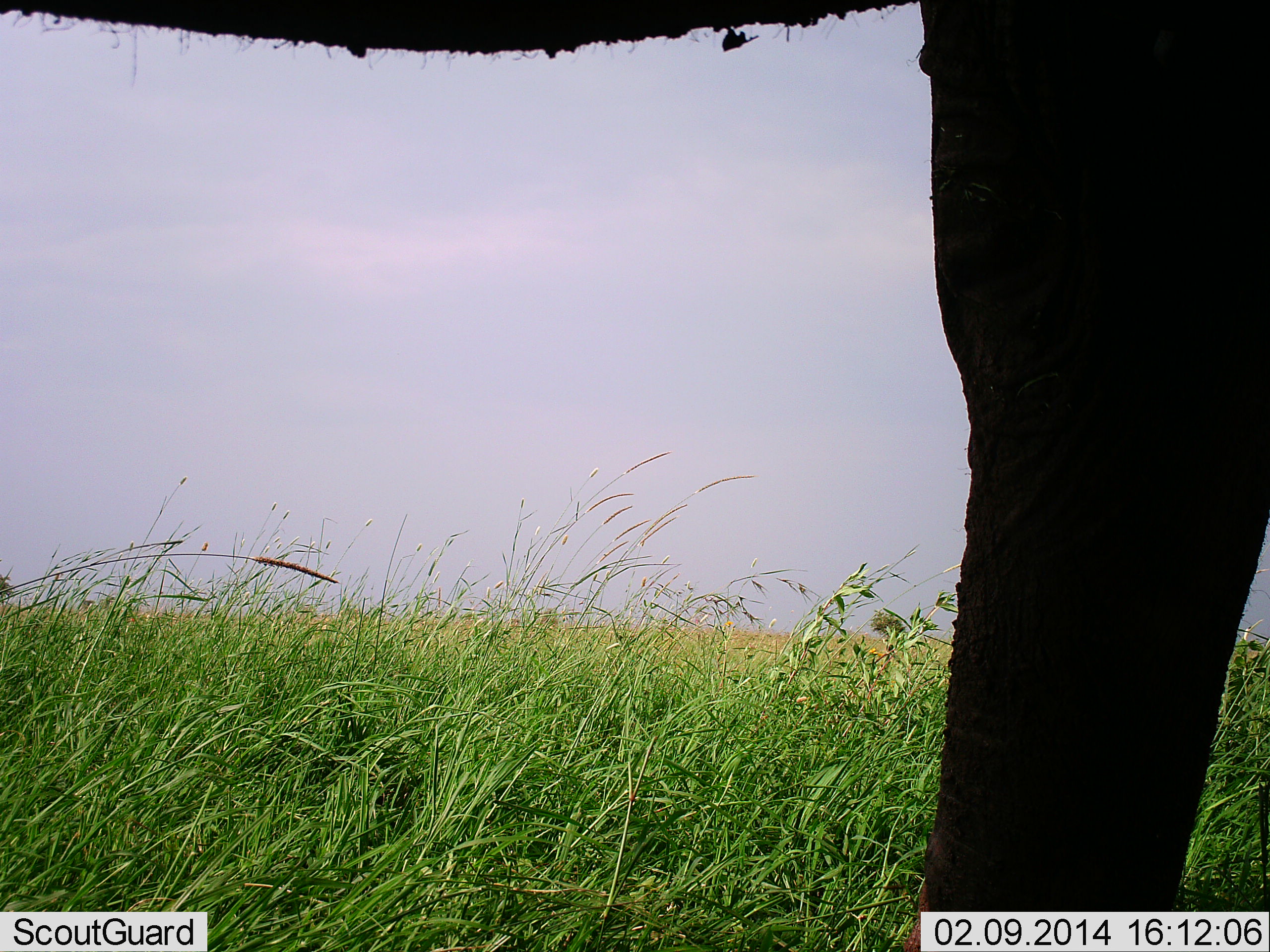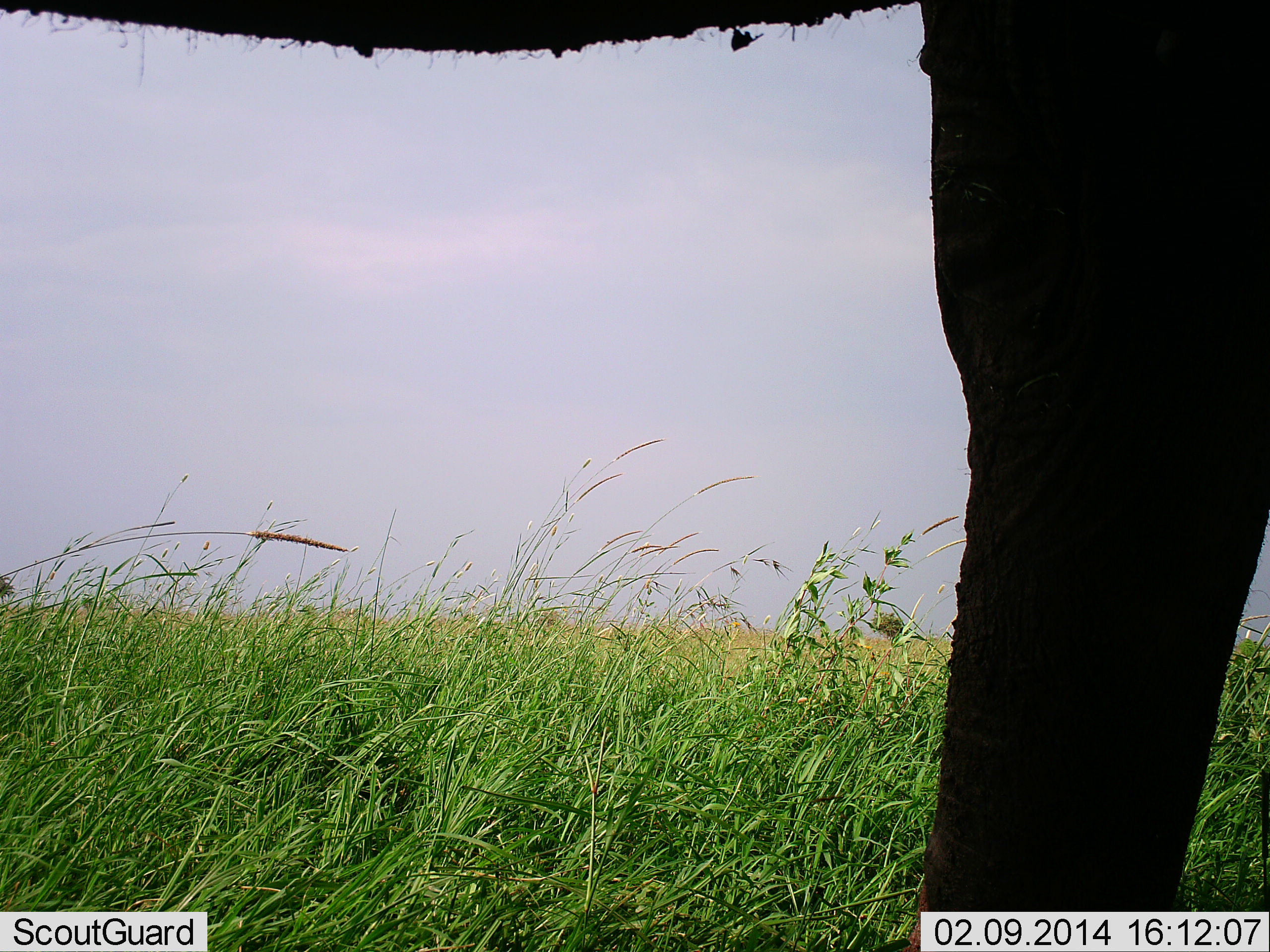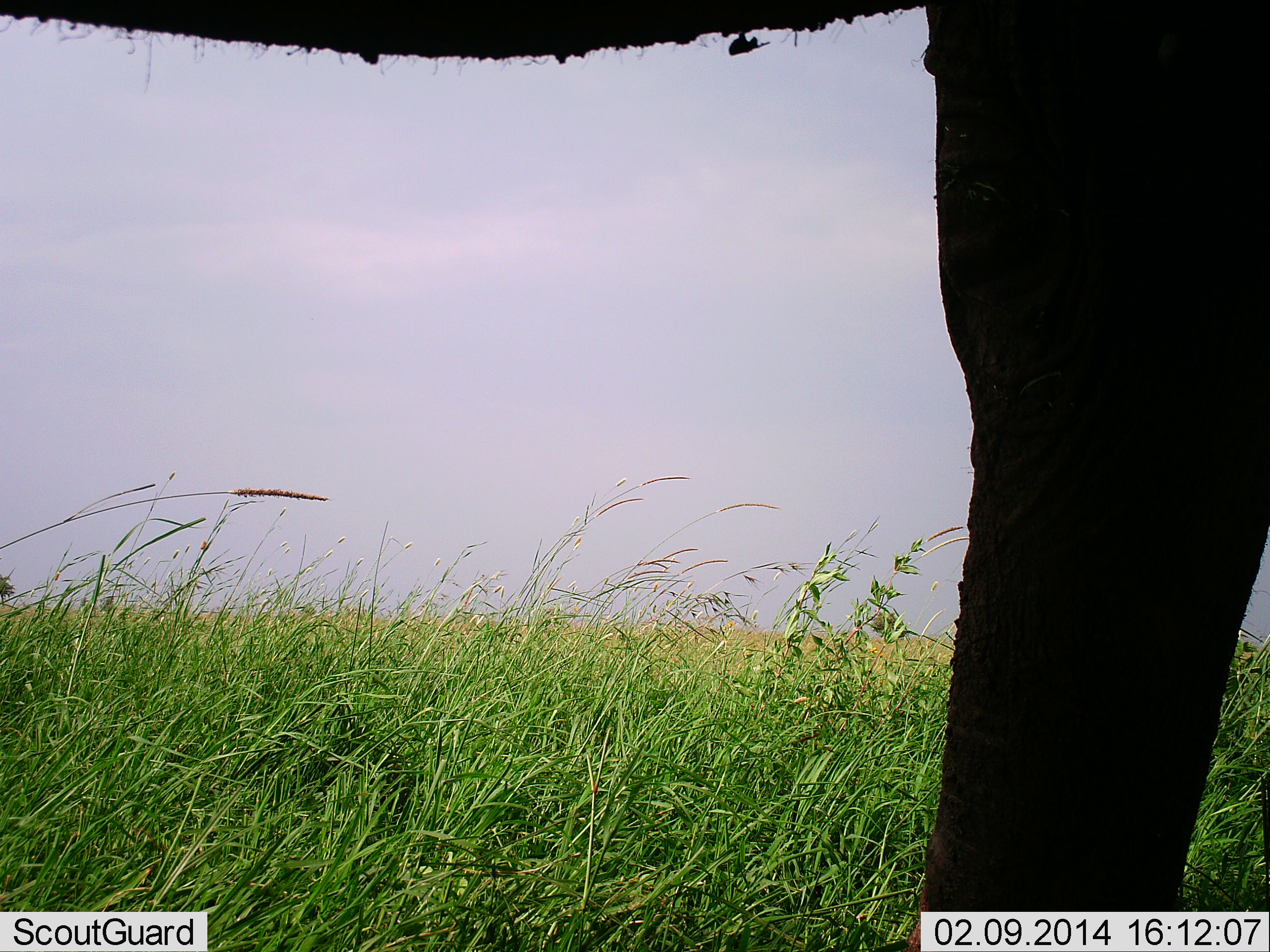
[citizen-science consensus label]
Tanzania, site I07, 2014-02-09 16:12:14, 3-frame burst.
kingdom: Animalia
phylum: Chordata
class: Mammalia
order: Proboscidea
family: Elephantidae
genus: Loxodonta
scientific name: Loxodonta africana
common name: african bush elephant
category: elephant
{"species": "elephant (african bush elephant) (Loxodonta africana)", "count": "1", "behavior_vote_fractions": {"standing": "100%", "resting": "0%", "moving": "0%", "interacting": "0%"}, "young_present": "0%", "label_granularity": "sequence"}